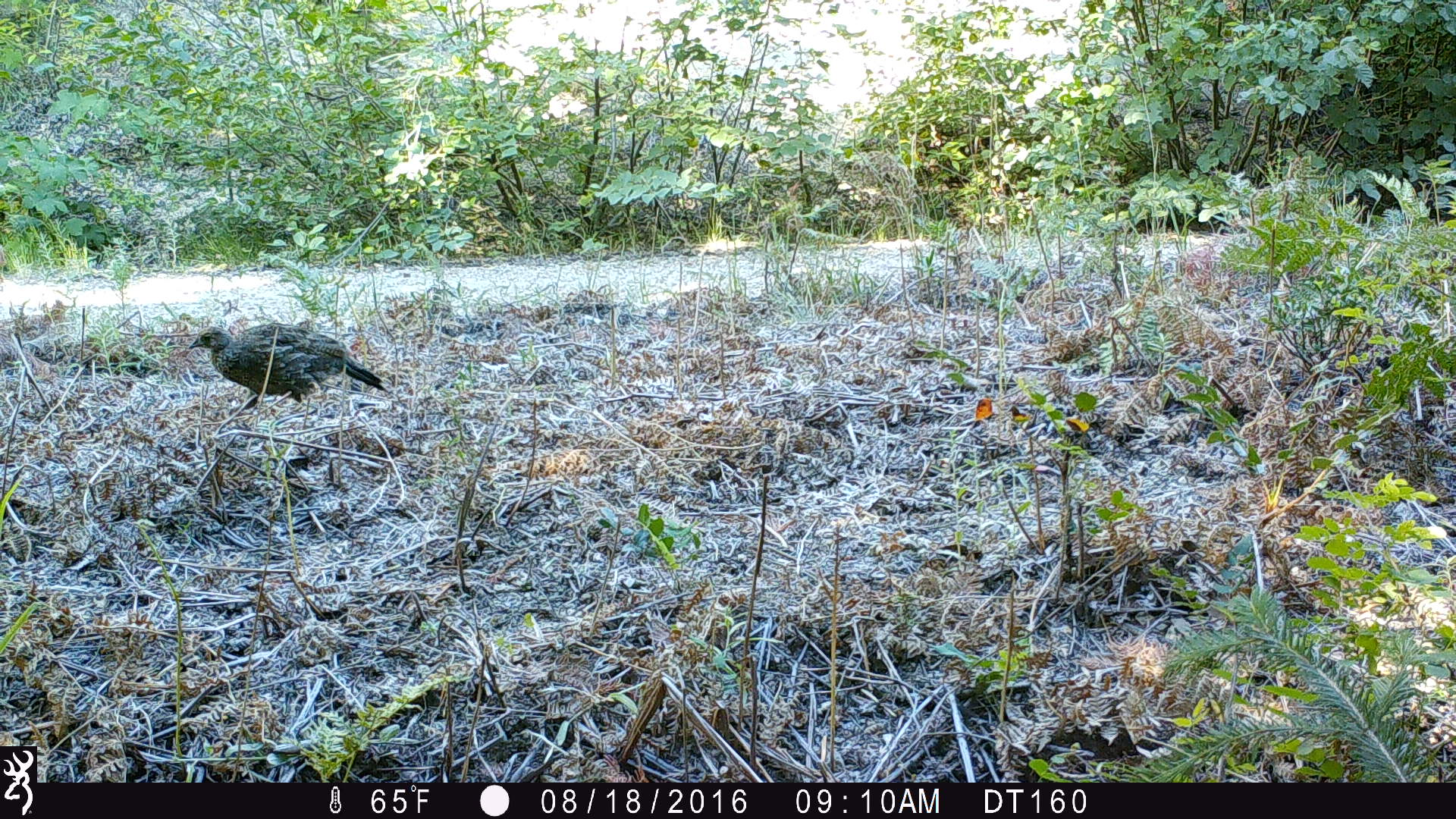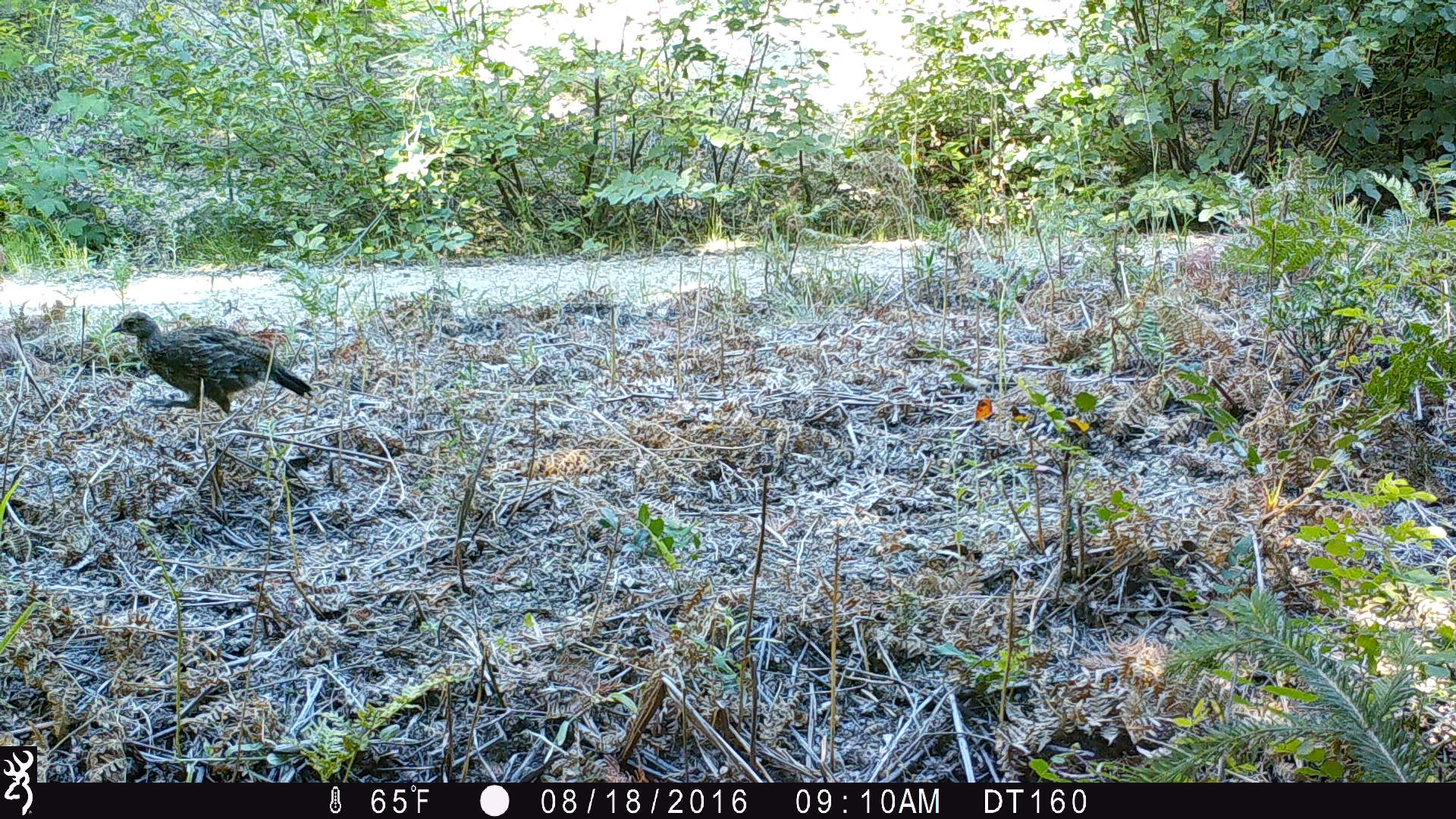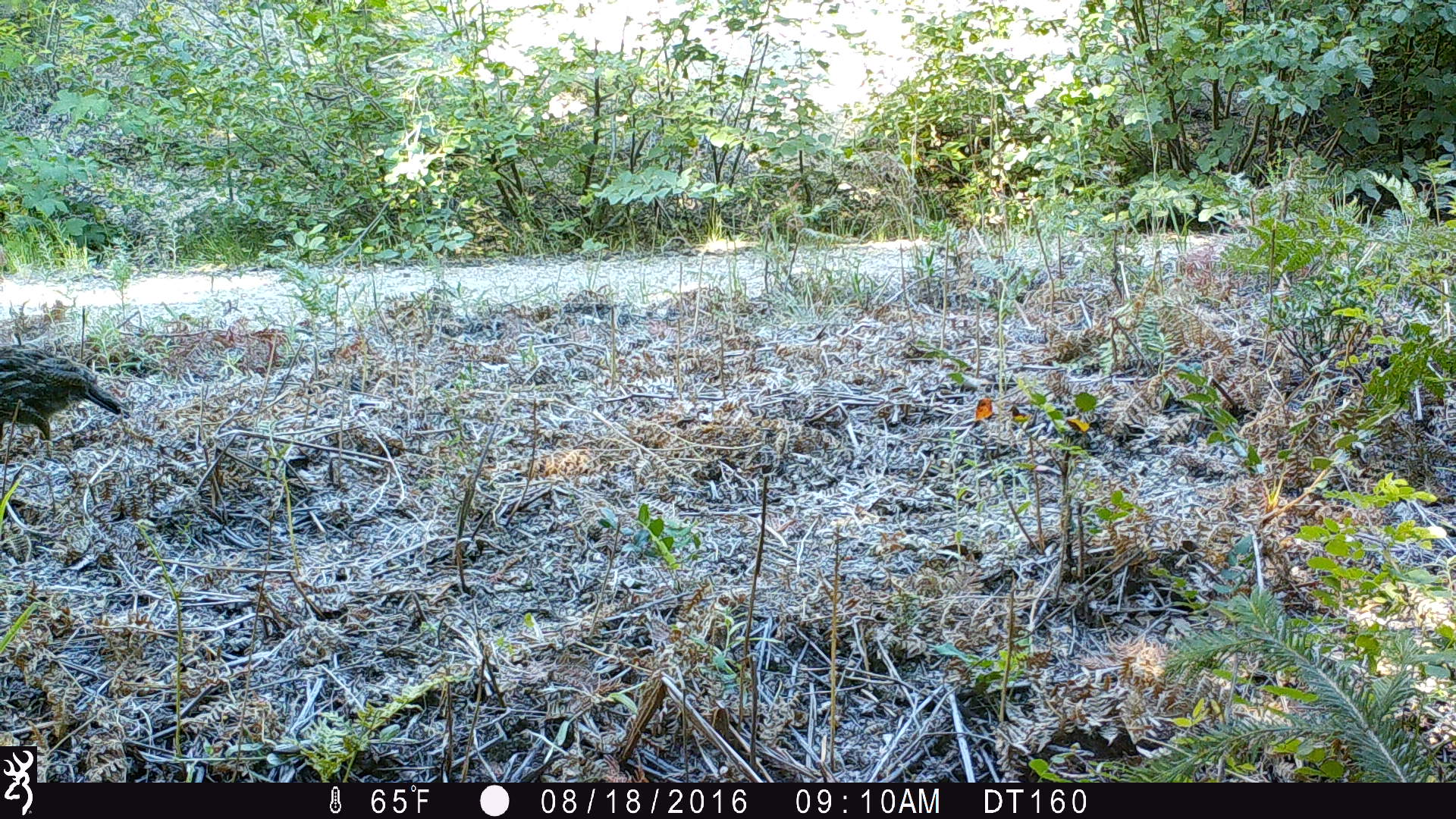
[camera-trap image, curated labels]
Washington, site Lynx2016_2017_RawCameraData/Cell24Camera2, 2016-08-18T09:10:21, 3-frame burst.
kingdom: Animalia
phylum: Chordata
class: Aves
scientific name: Aves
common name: birds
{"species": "Aves (birds)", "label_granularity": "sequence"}